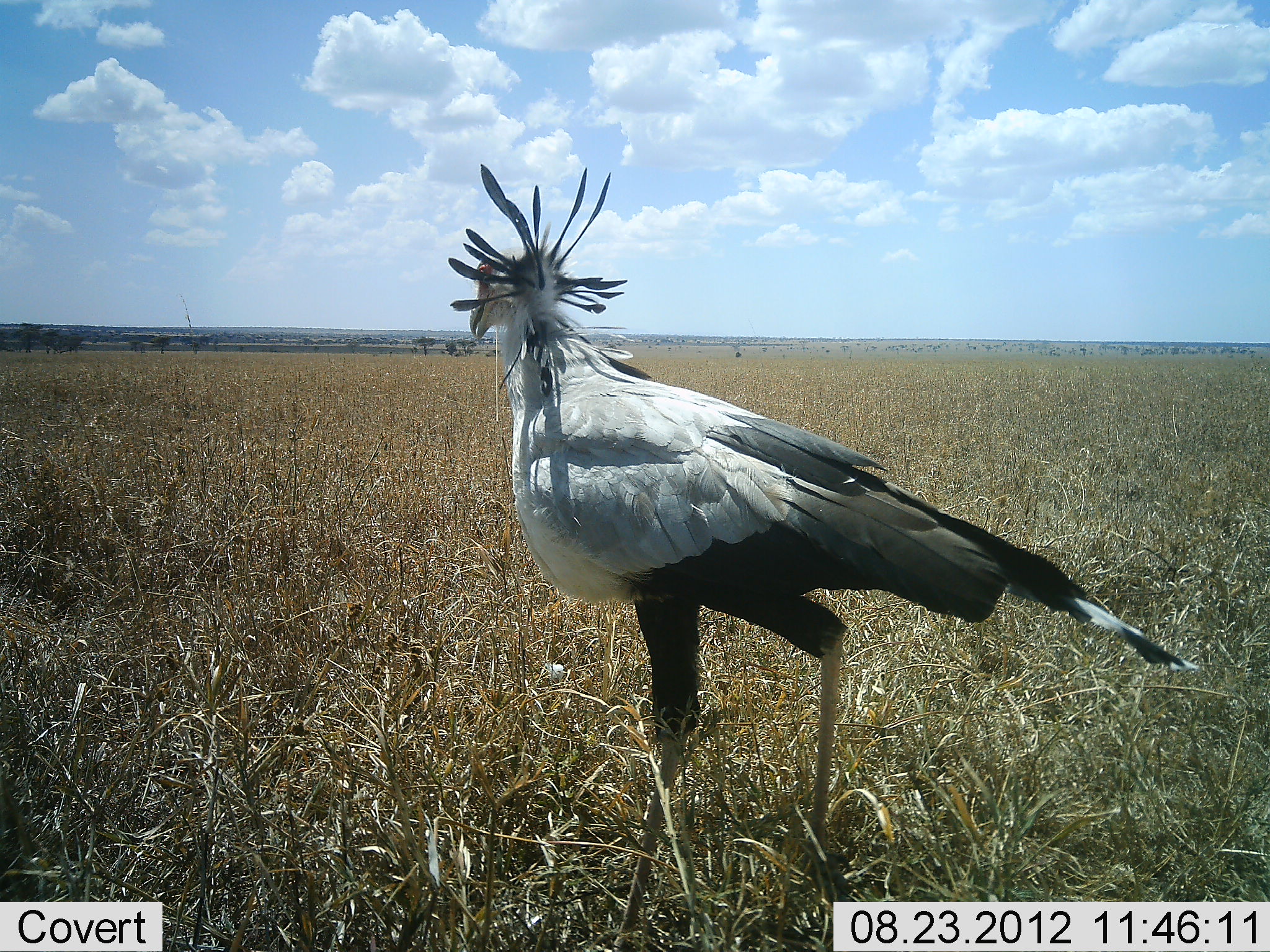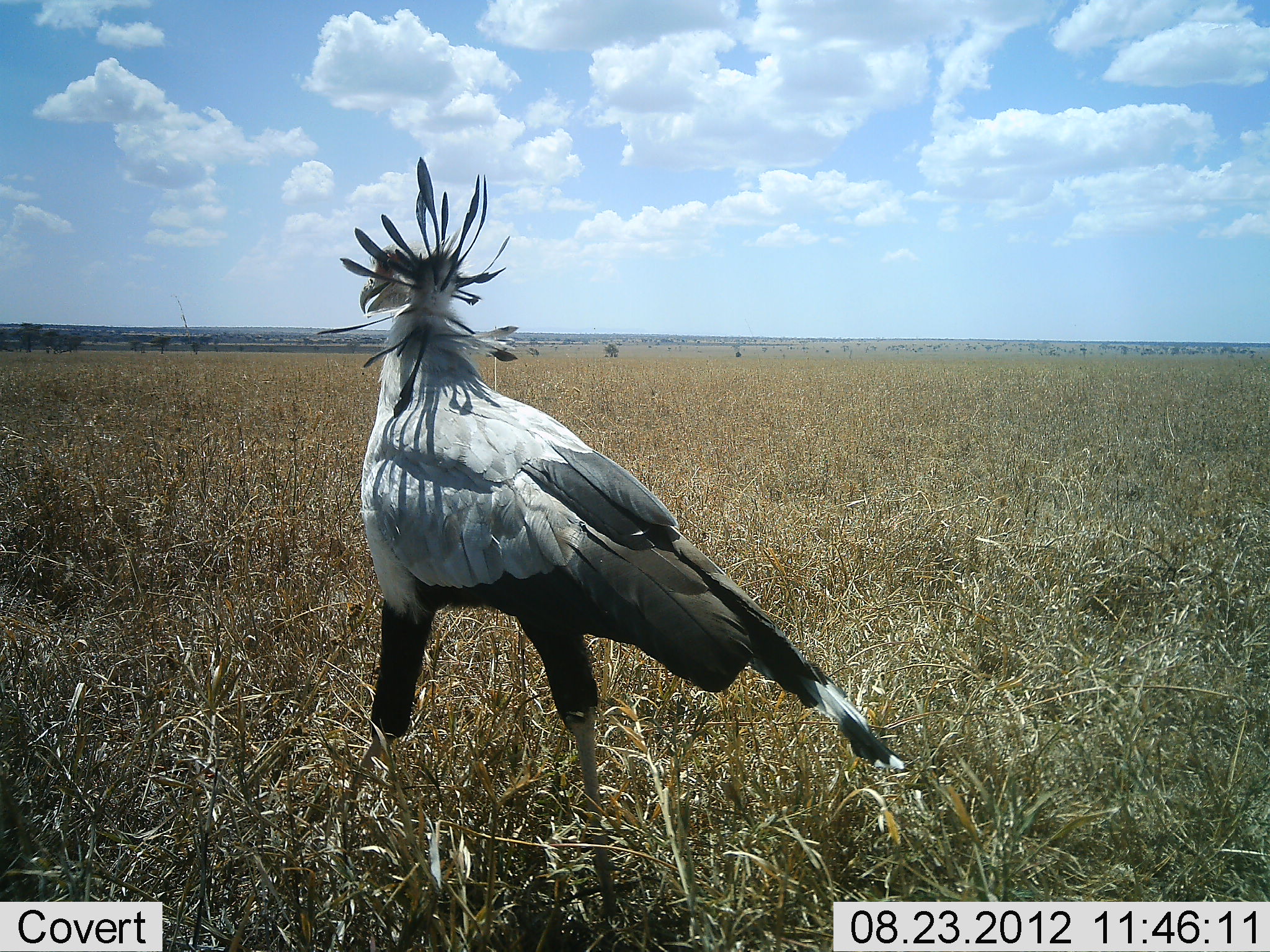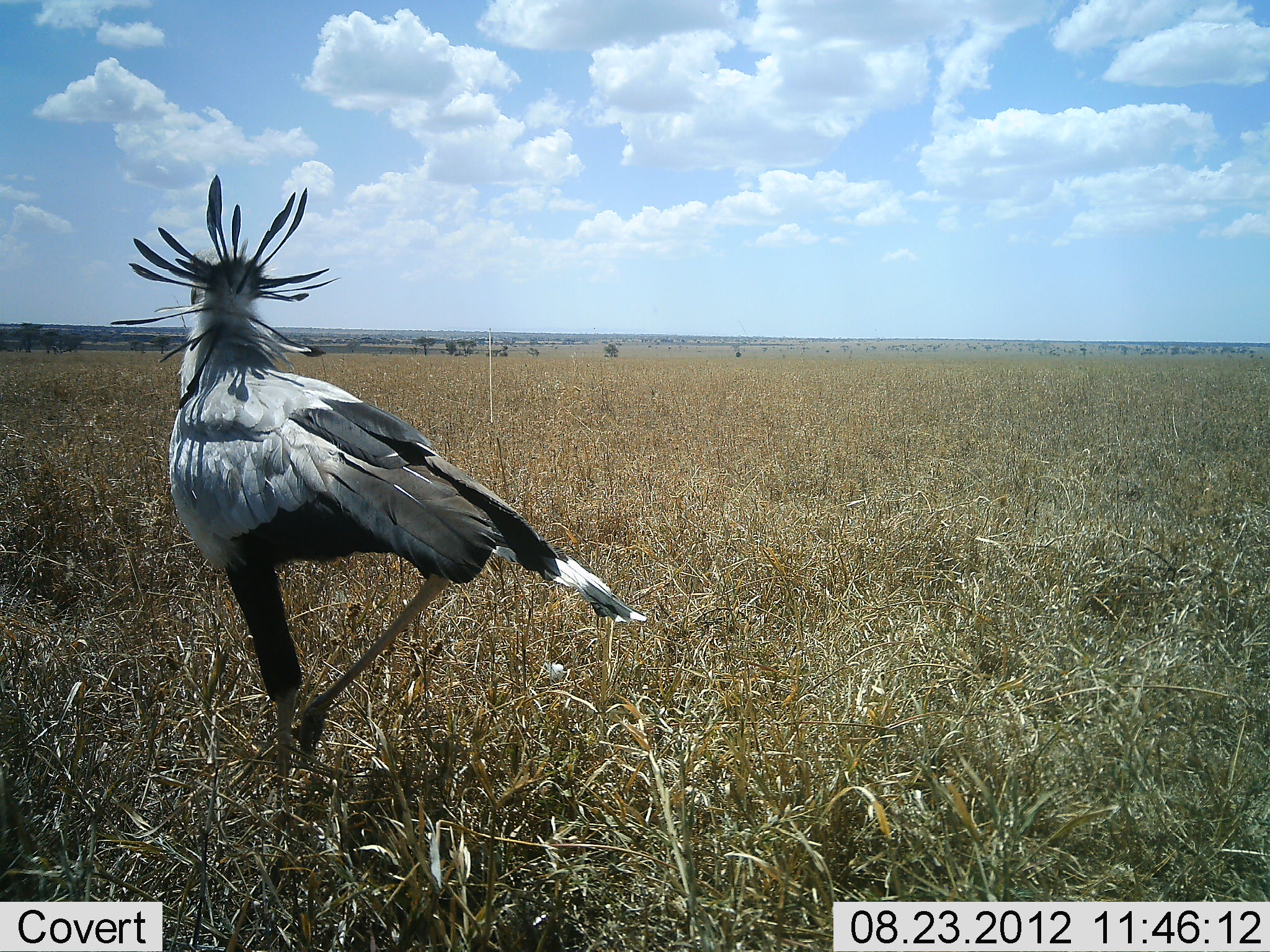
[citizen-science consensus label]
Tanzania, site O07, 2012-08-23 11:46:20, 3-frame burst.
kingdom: Animalia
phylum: Chordata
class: Aves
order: Accipitriformes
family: Sagittariidae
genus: Sagittarius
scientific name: Sagittarius serpentarius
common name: secretary bird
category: secretarybird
Secretarybird (secretary bird) (Sagittarius serpentarius), count 1. Behavior (volunteer vote fractions): standing 30%, resting 0%, moving 70%, interacting 0%. Young present (vote fraction): 0%. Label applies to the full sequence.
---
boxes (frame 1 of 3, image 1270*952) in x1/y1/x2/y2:
animal: 445/165/1198/952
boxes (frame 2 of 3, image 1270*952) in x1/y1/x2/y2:
animal: 295/152/916/935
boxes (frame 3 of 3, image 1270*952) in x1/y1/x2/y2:
animal: 114/173/647/871